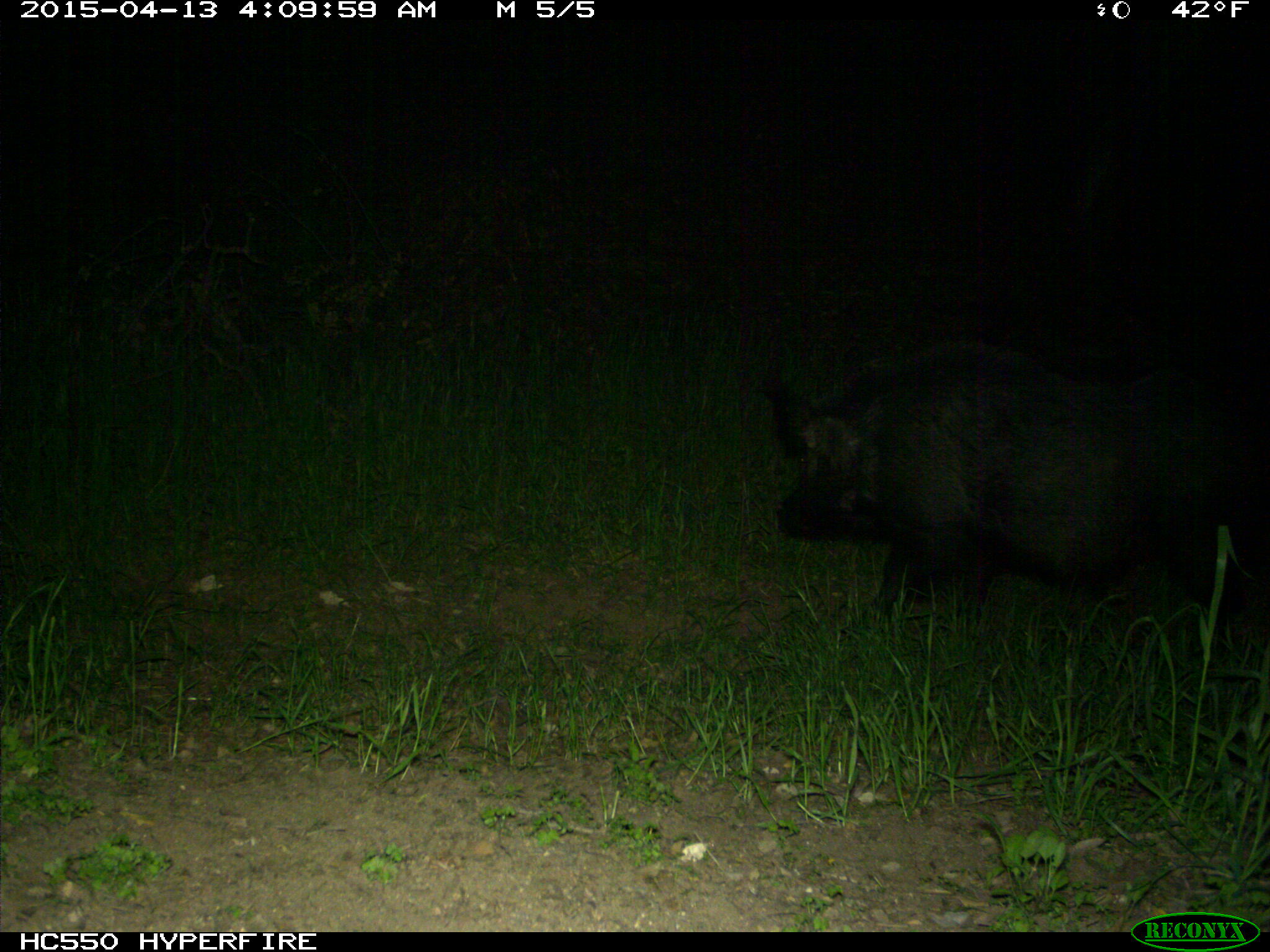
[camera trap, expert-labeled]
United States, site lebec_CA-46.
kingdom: Animalia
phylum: Chordata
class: Mammalia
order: Artiodactyla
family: Suidae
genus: Sus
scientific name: Sus scrofa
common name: wild boar